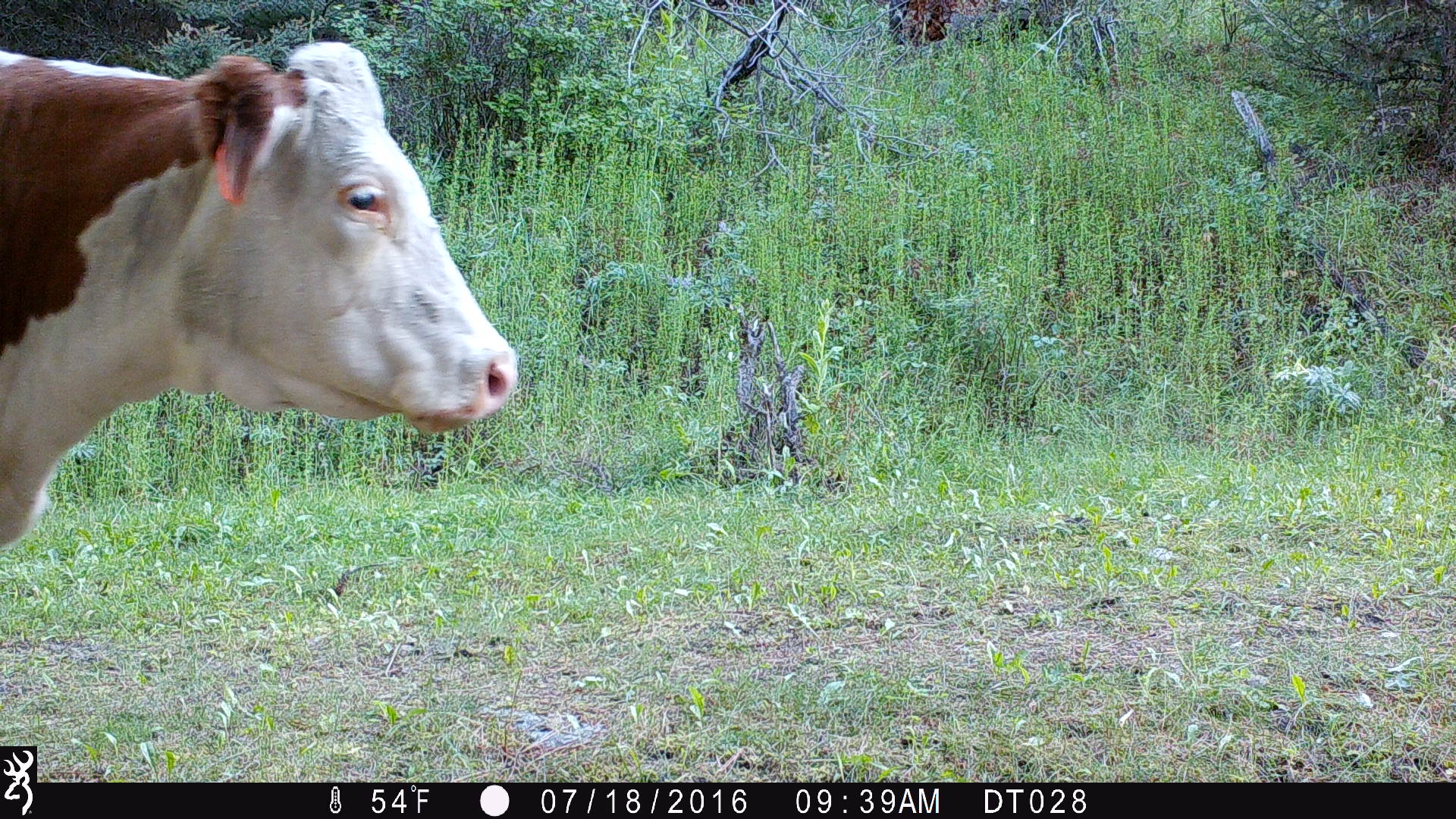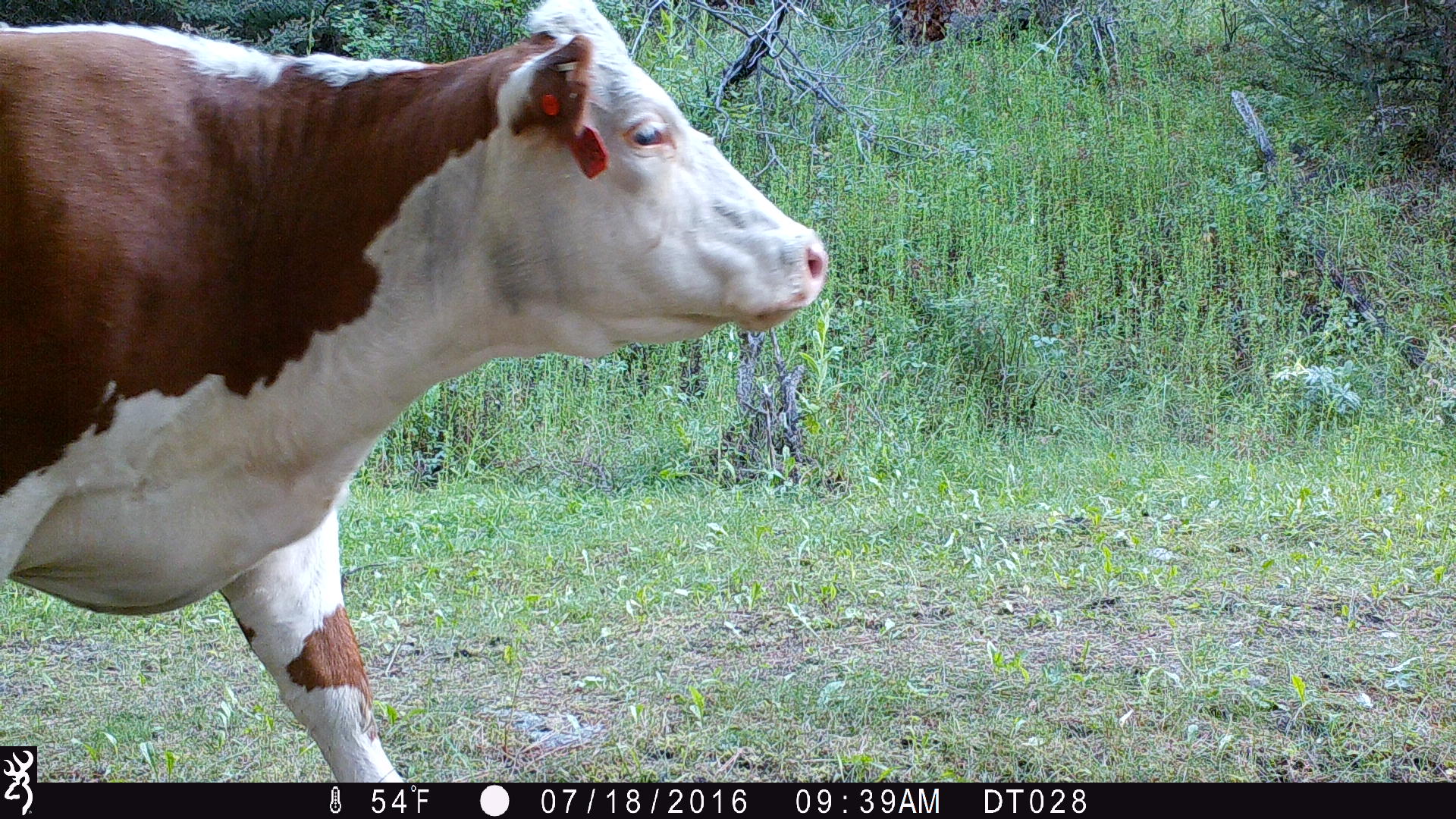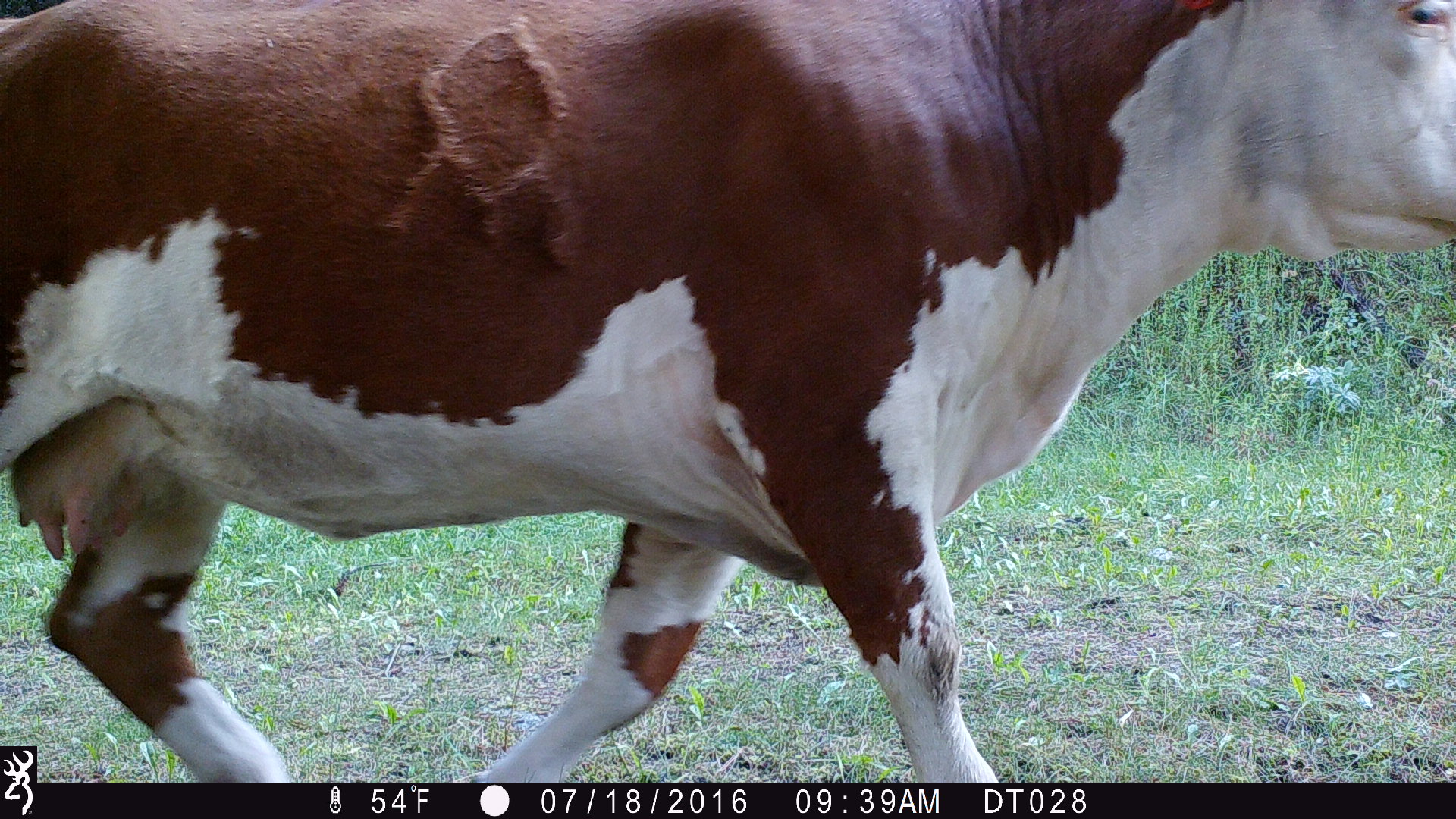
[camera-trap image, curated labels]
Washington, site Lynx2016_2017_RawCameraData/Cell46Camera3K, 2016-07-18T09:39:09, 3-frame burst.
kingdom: Animalia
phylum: Chordata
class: Mammalia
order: Artiodactyla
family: Bovidae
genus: Bos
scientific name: Bos taurus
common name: domestic cattle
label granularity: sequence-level